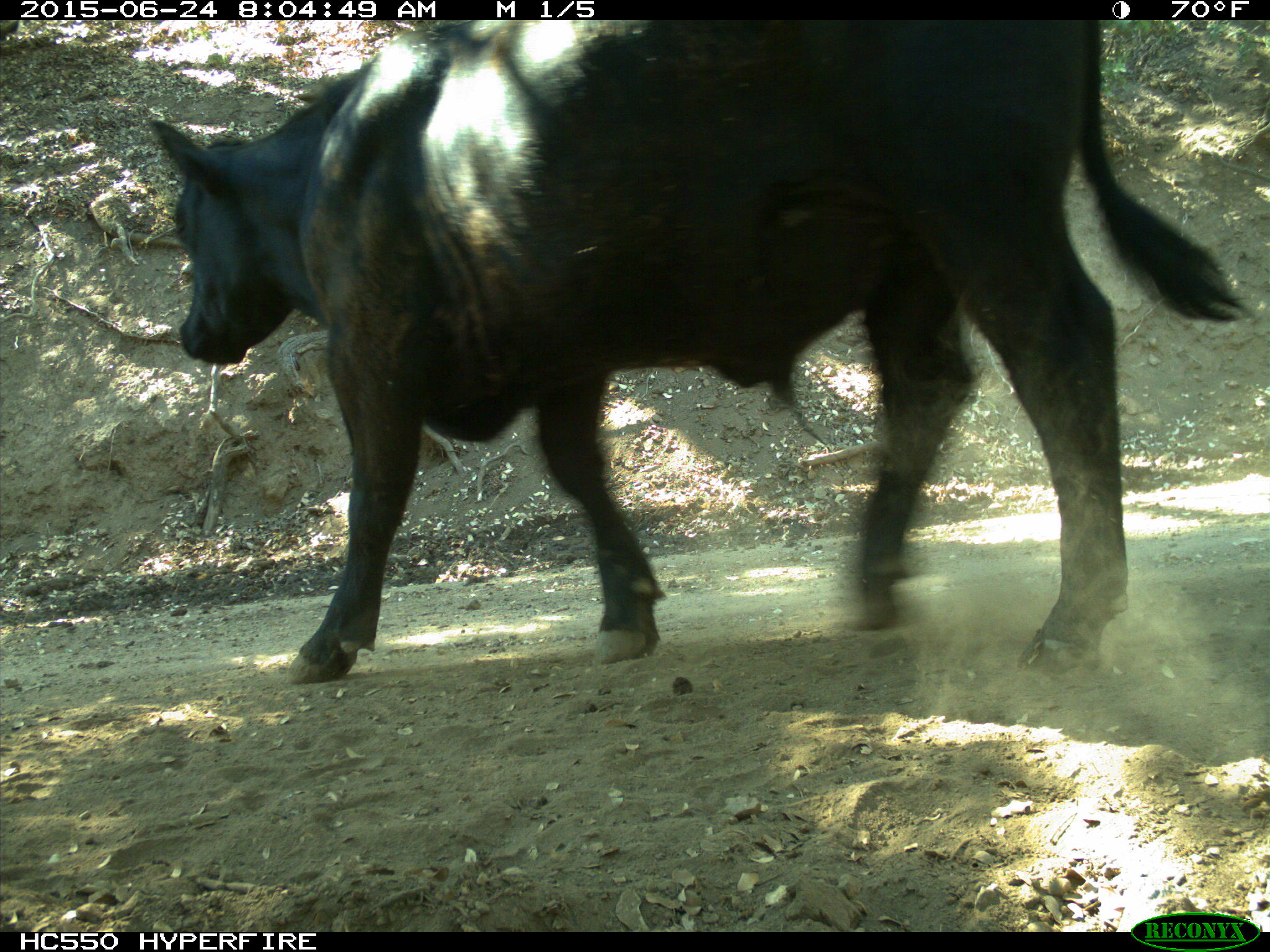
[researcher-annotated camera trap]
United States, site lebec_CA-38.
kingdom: Animalia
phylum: Chordata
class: Mammalia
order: Artiodactyla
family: Bovidae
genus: Bos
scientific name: Bos taurus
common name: domestic cow